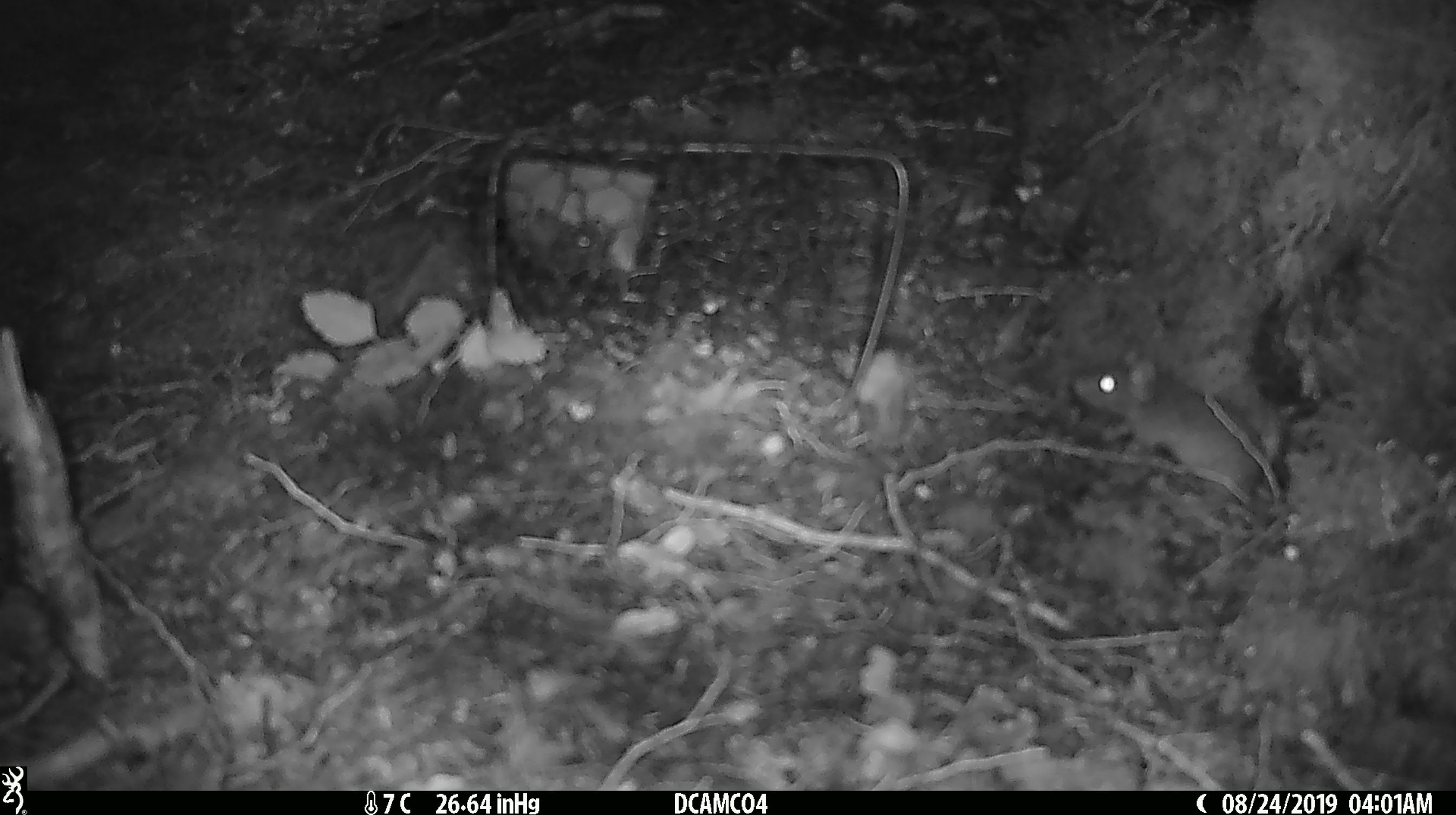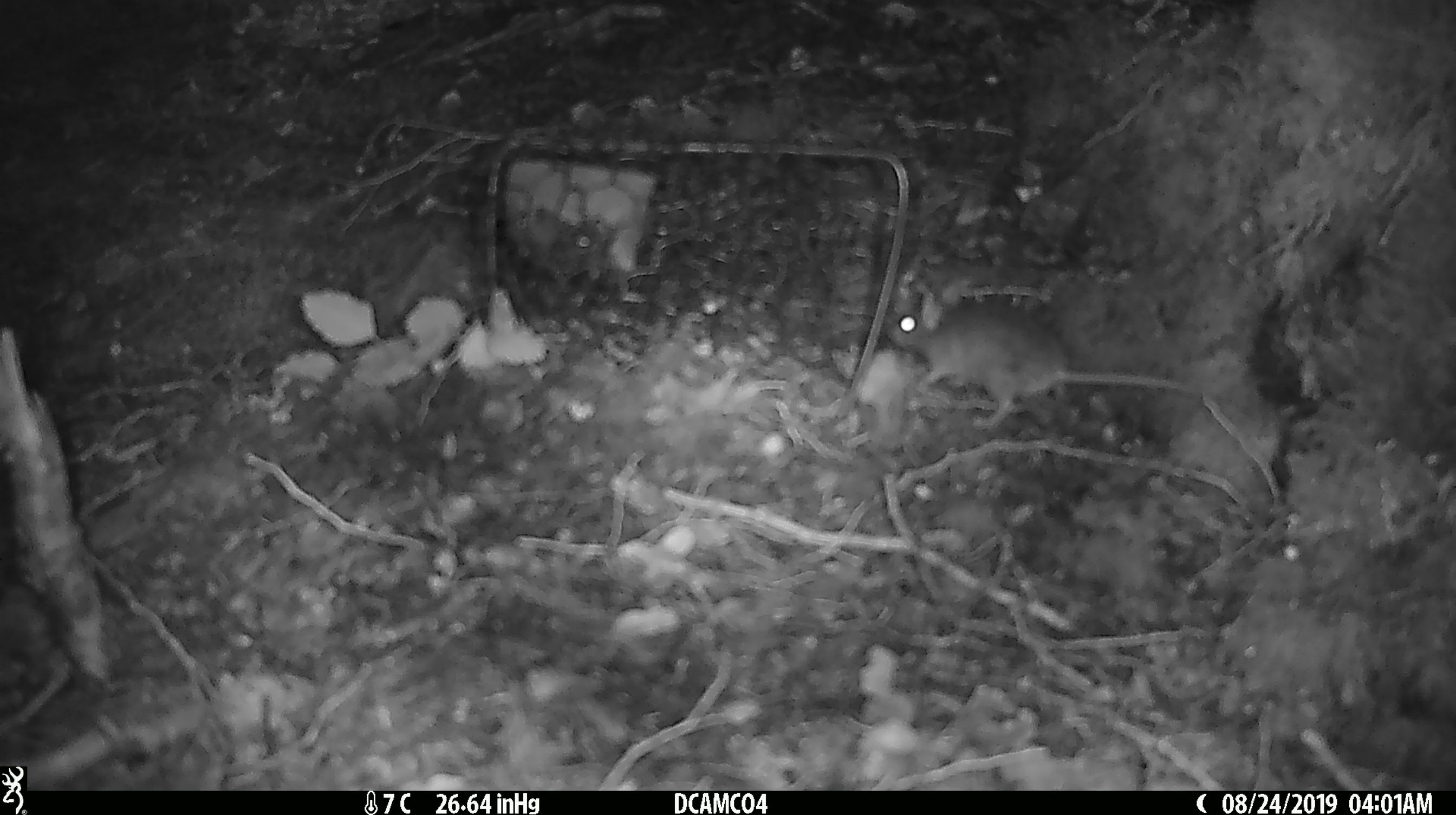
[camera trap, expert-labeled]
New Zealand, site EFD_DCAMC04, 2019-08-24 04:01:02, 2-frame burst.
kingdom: Animalia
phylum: Chordata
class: Mammalia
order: Rodentia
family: Muridae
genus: Mus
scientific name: Mus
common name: mouse